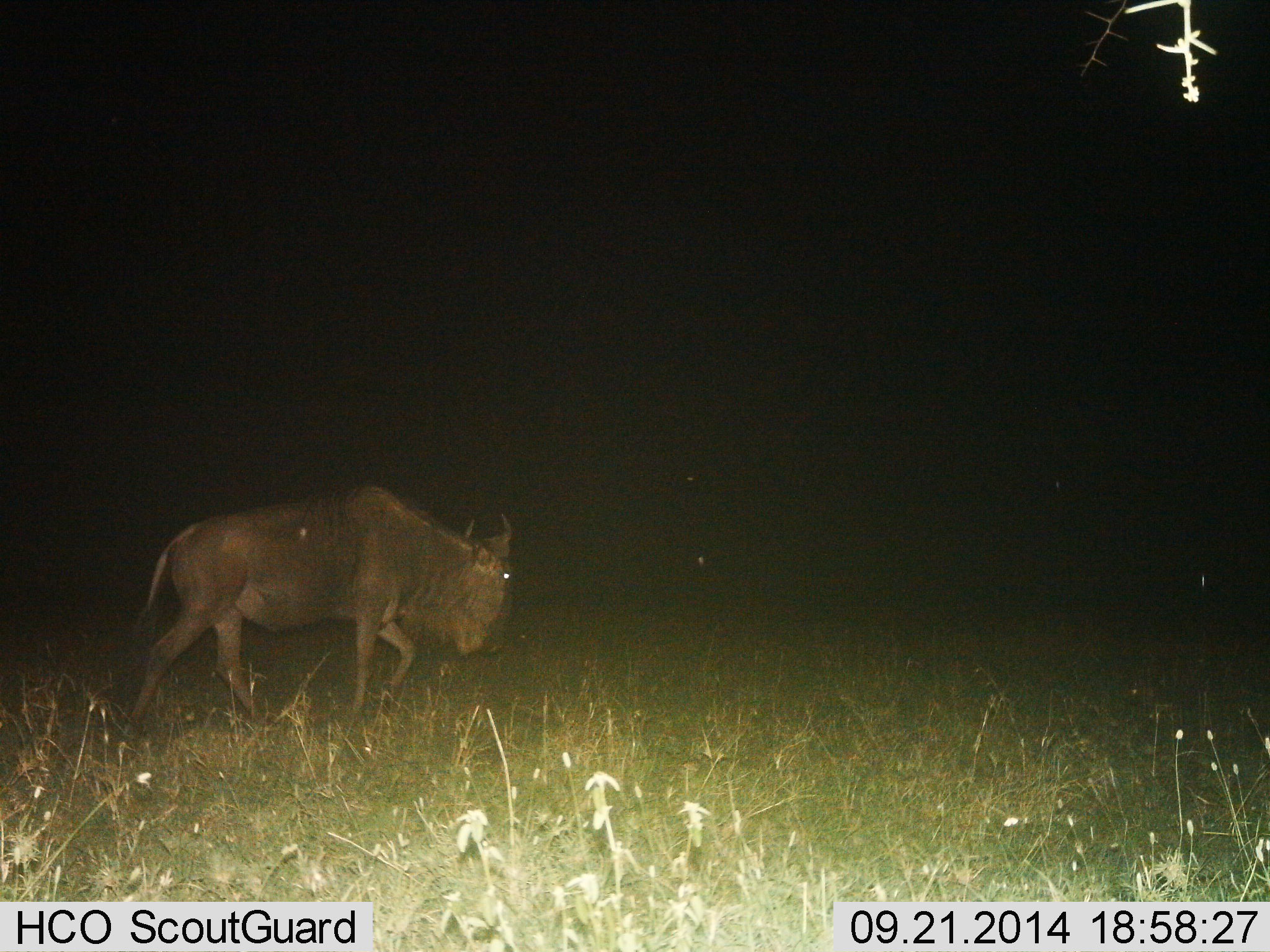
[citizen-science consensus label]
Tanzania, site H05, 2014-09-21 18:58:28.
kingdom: Animalia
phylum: Chordata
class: Mammalia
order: Artiodactyla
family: Bovidae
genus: Connochaetes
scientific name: Connochaetes taurinus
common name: blue wildebeest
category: wildebeest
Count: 1.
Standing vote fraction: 10%.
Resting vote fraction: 0%.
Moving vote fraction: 90%.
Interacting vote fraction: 0%.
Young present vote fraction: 0%.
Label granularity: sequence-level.